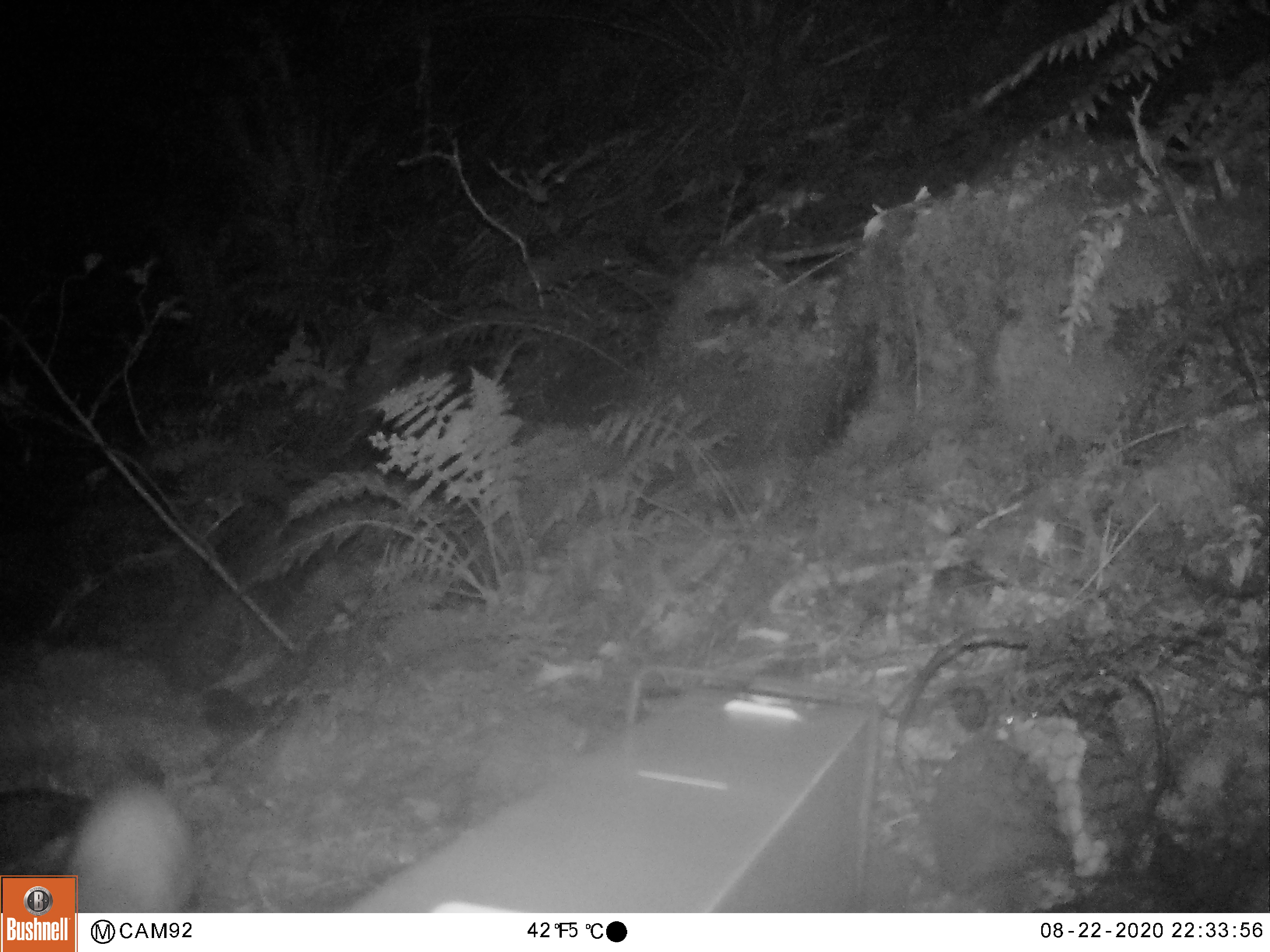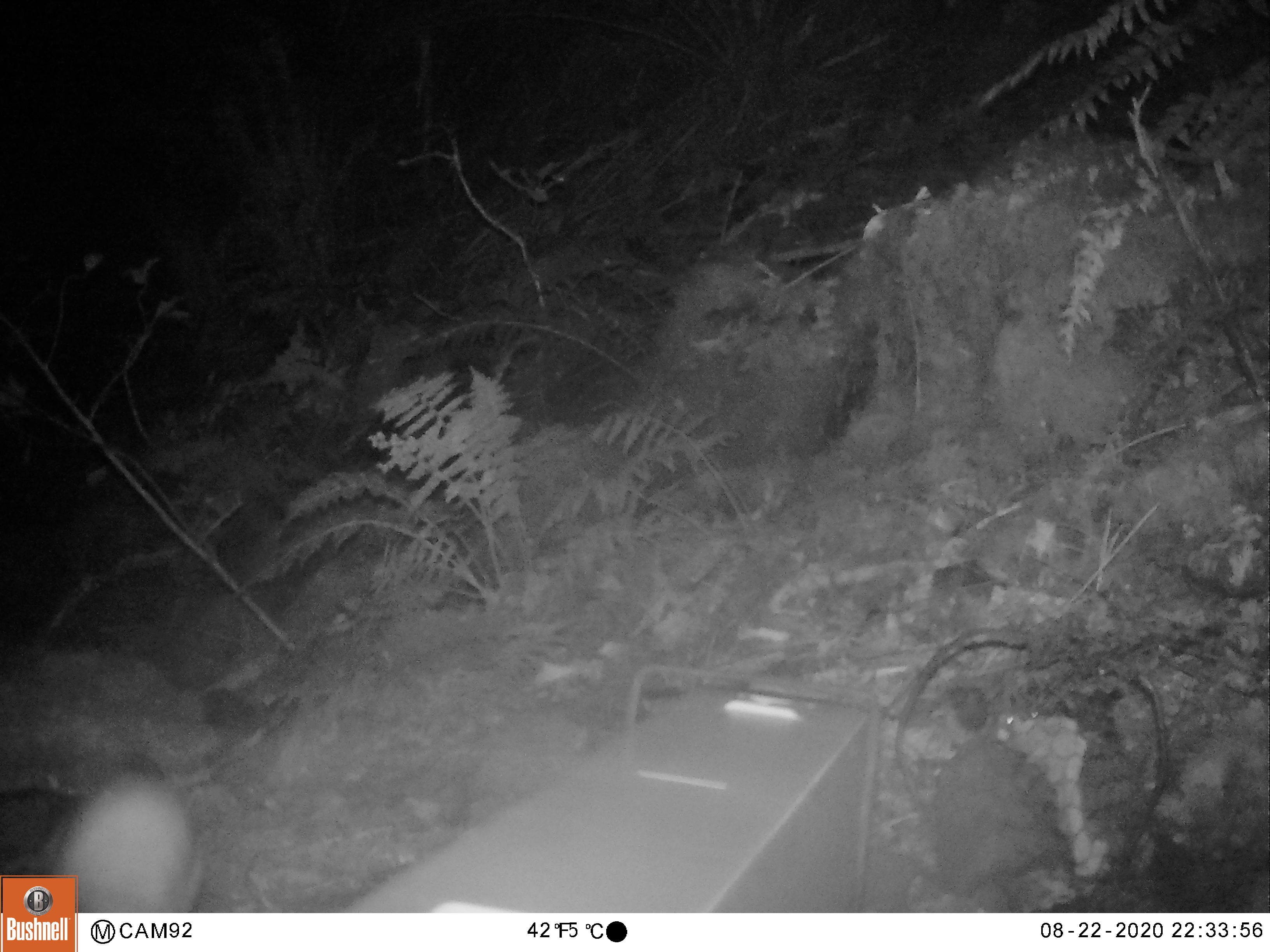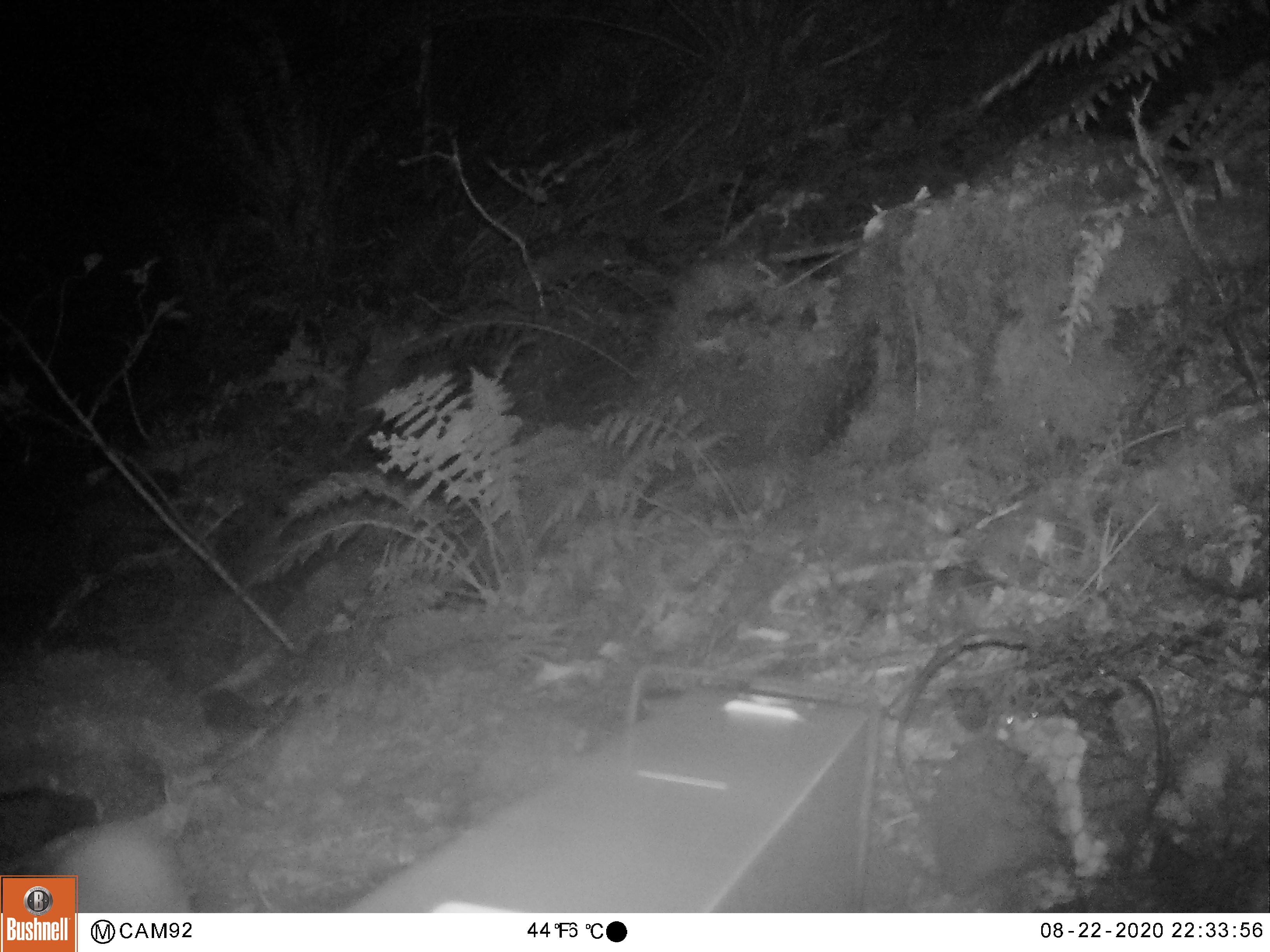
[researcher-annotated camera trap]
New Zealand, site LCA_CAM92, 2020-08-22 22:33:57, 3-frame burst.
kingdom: Animalia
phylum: Chordata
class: Mammalia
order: Carnivora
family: Mustelidae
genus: Mustela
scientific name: Mustela erminea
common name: stoat